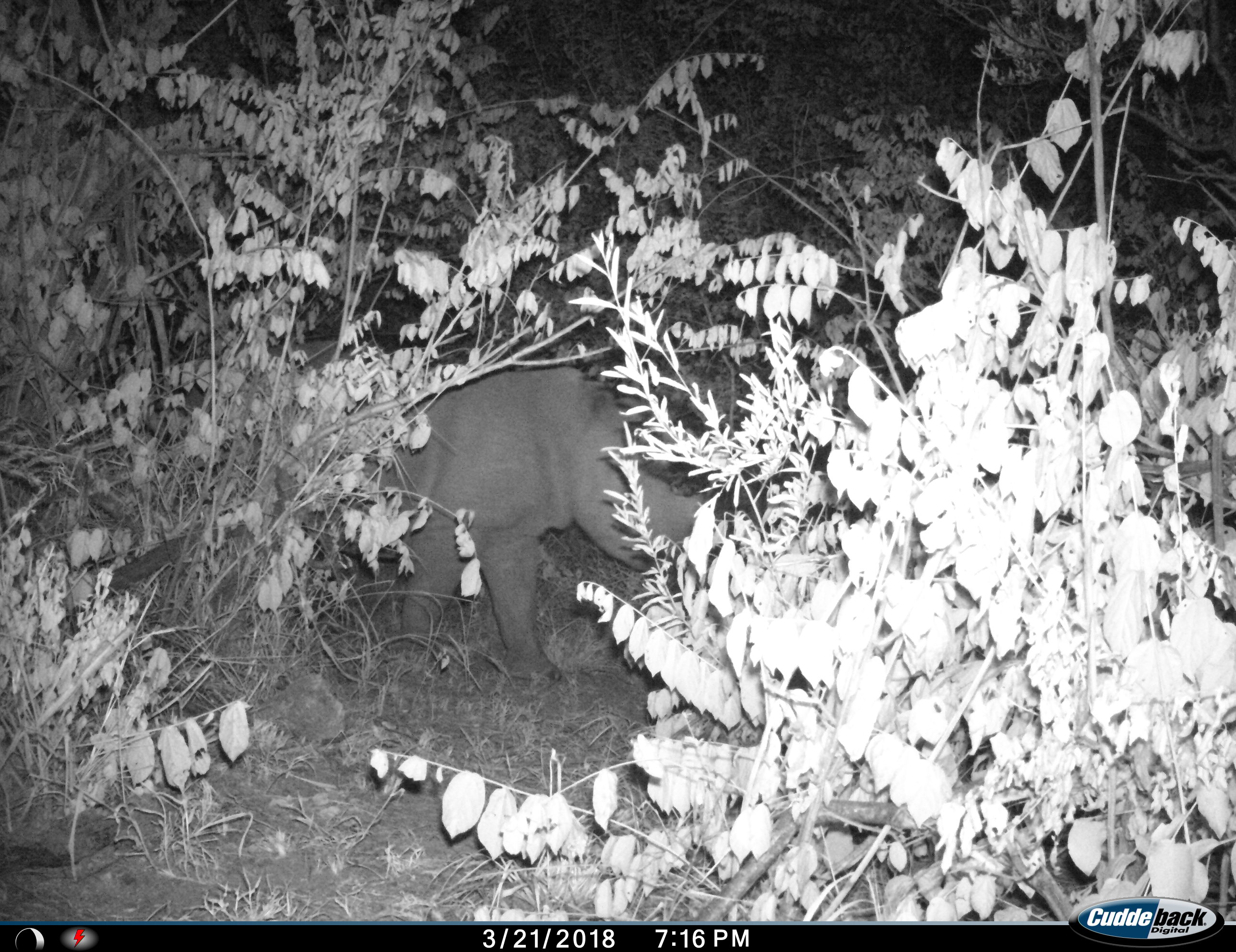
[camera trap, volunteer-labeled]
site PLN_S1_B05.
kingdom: Animalia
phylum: Chordata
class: Mammalia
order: Perissodactyla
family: Rhinocerotidae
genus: Diceros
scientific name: Diceros bicornis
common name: black rhinoceros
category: rhinocerosblack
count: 1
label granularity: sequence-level